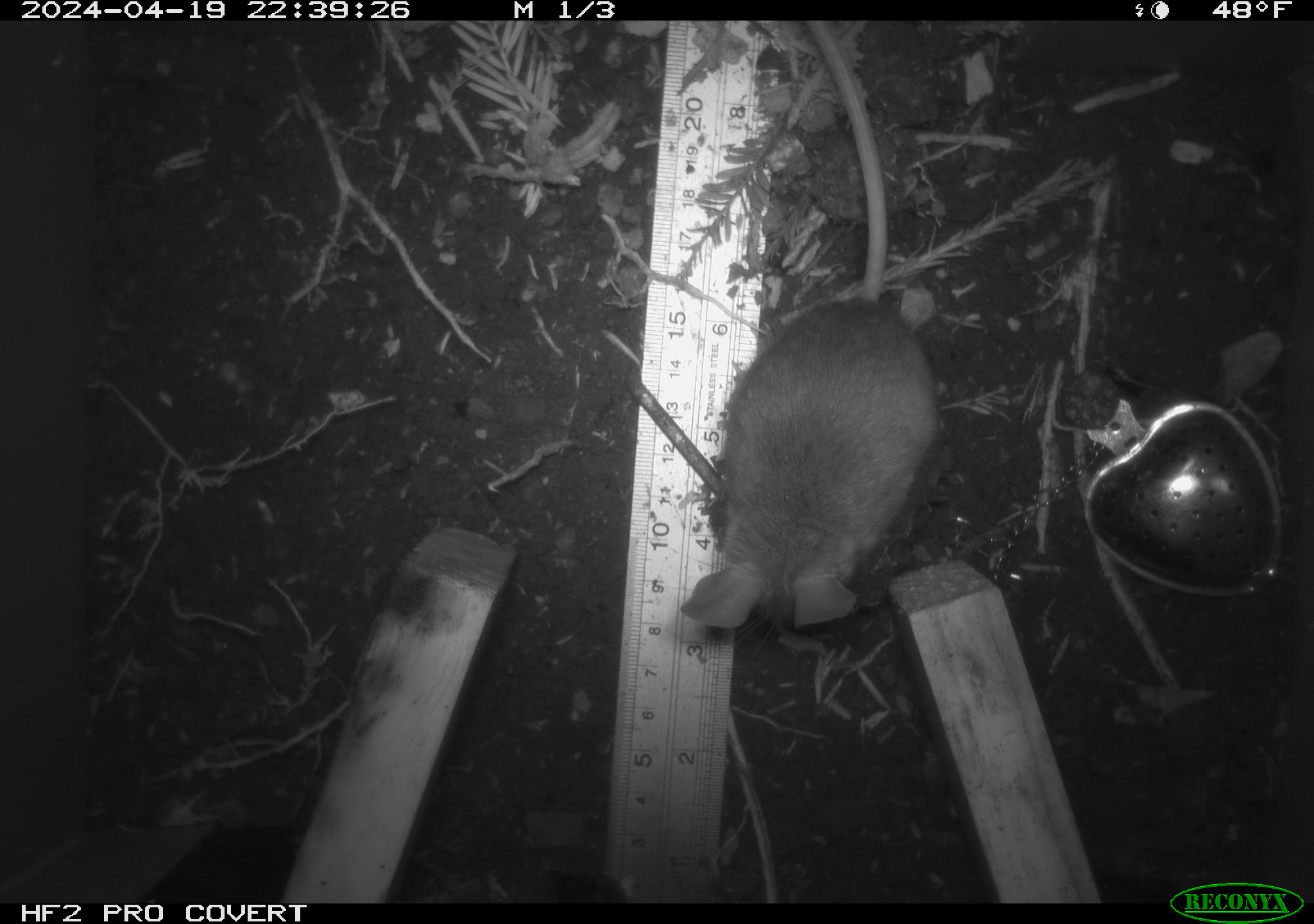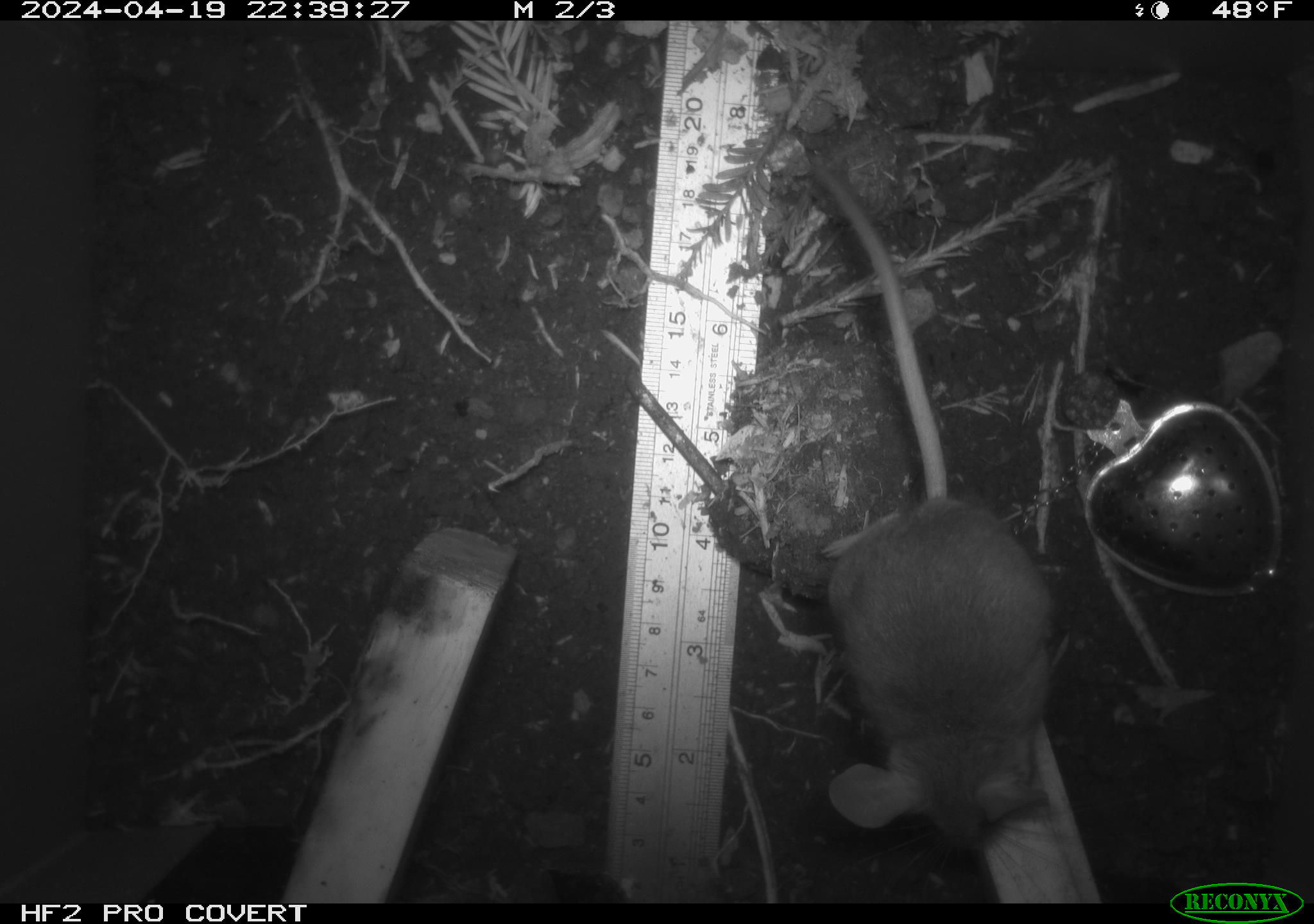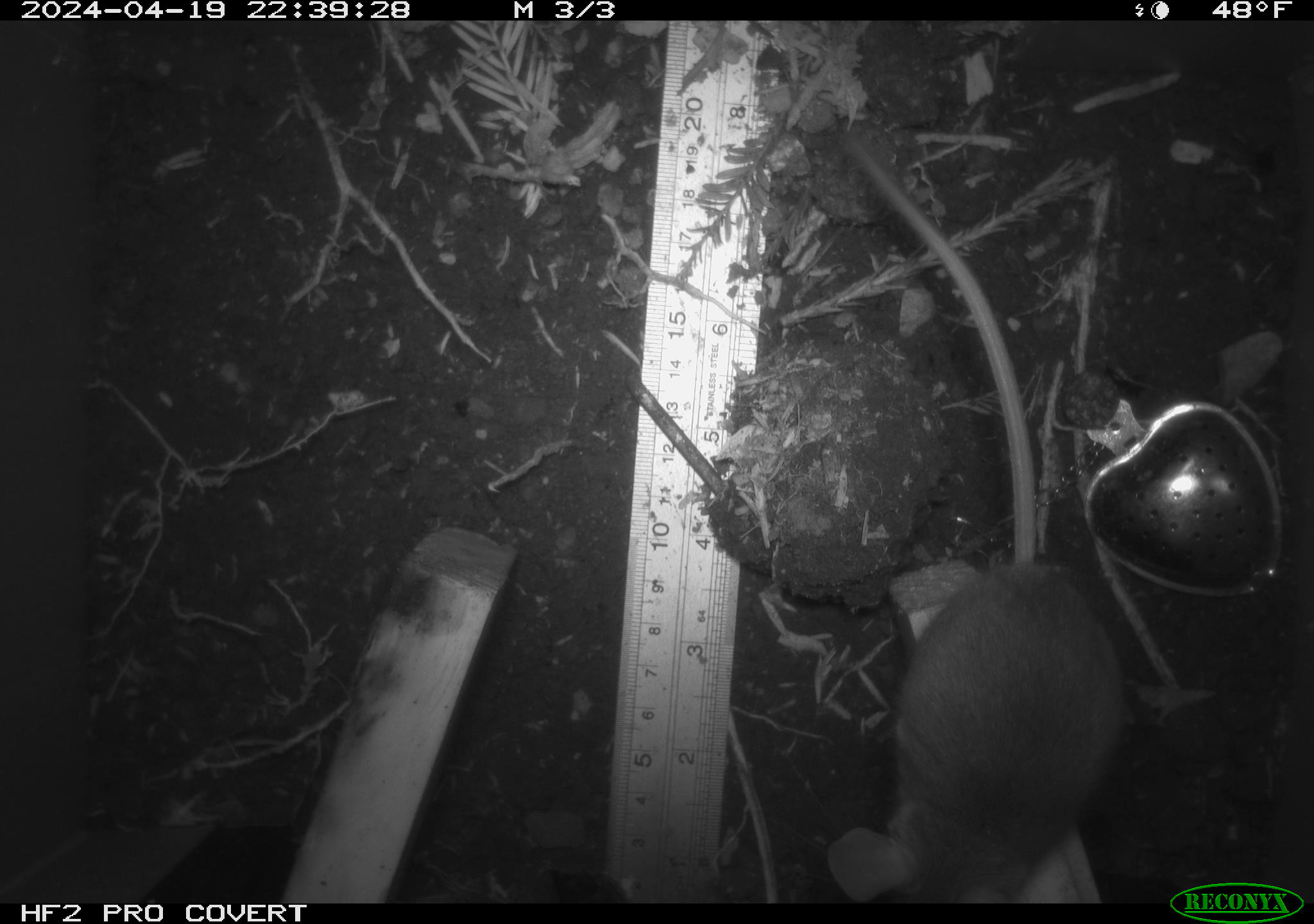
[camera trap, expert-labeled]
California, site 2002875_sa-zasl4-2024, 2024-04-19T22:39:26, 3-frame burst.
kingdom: Animalia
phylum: Chordata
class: Mammalia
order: Rodentia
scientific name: Rodentia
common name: rodent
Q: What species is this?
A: Rodent (Rodentia).